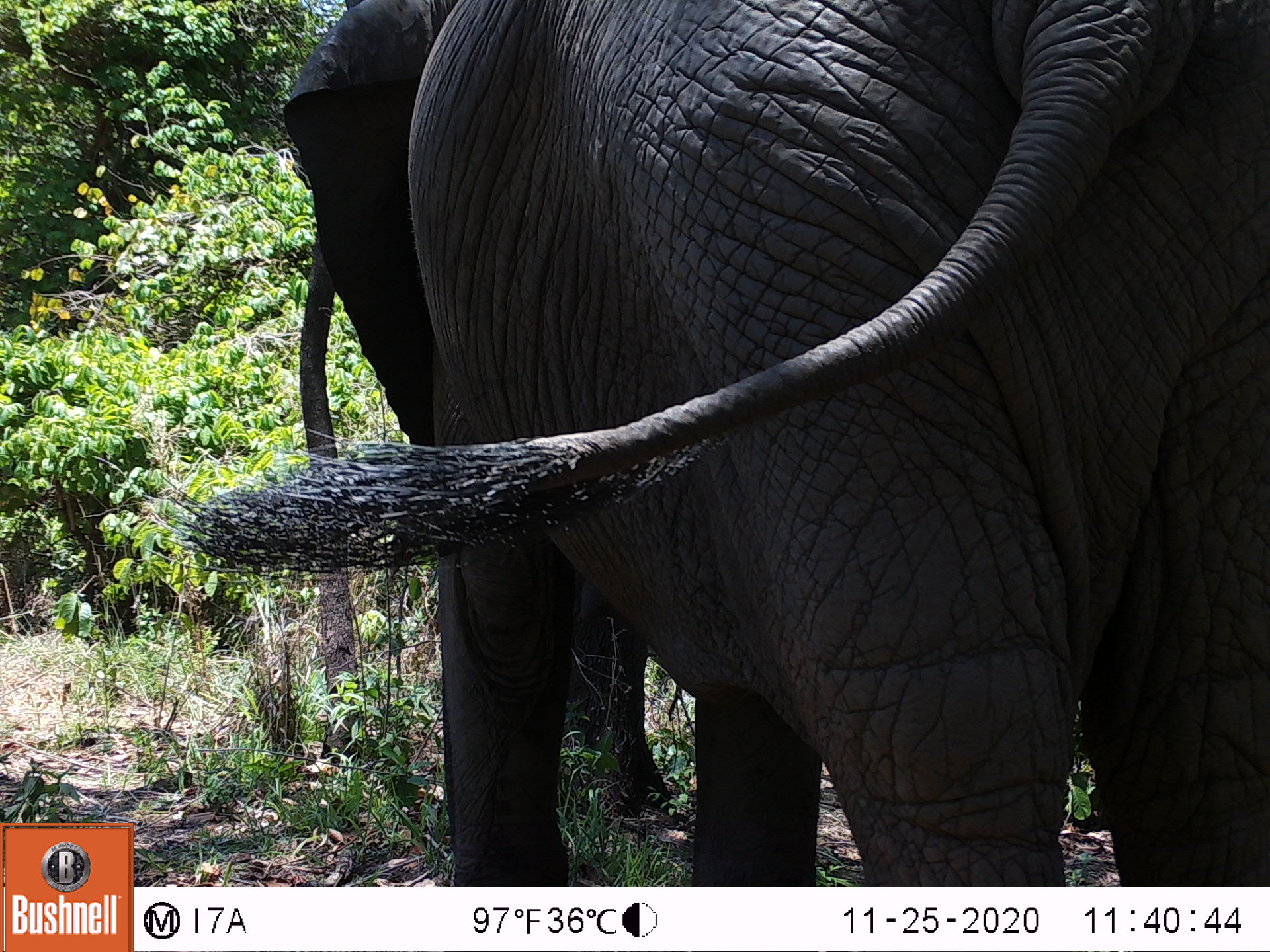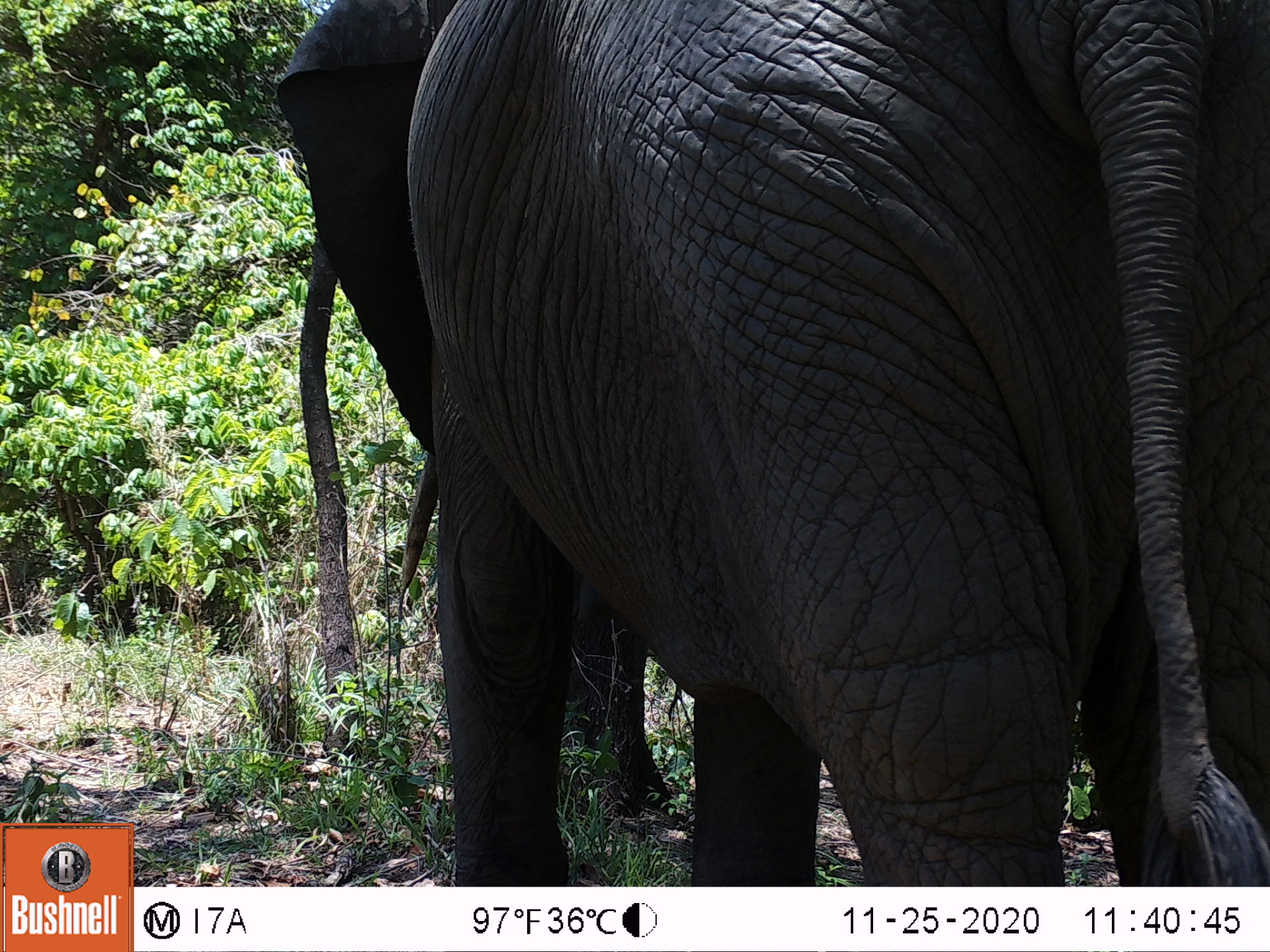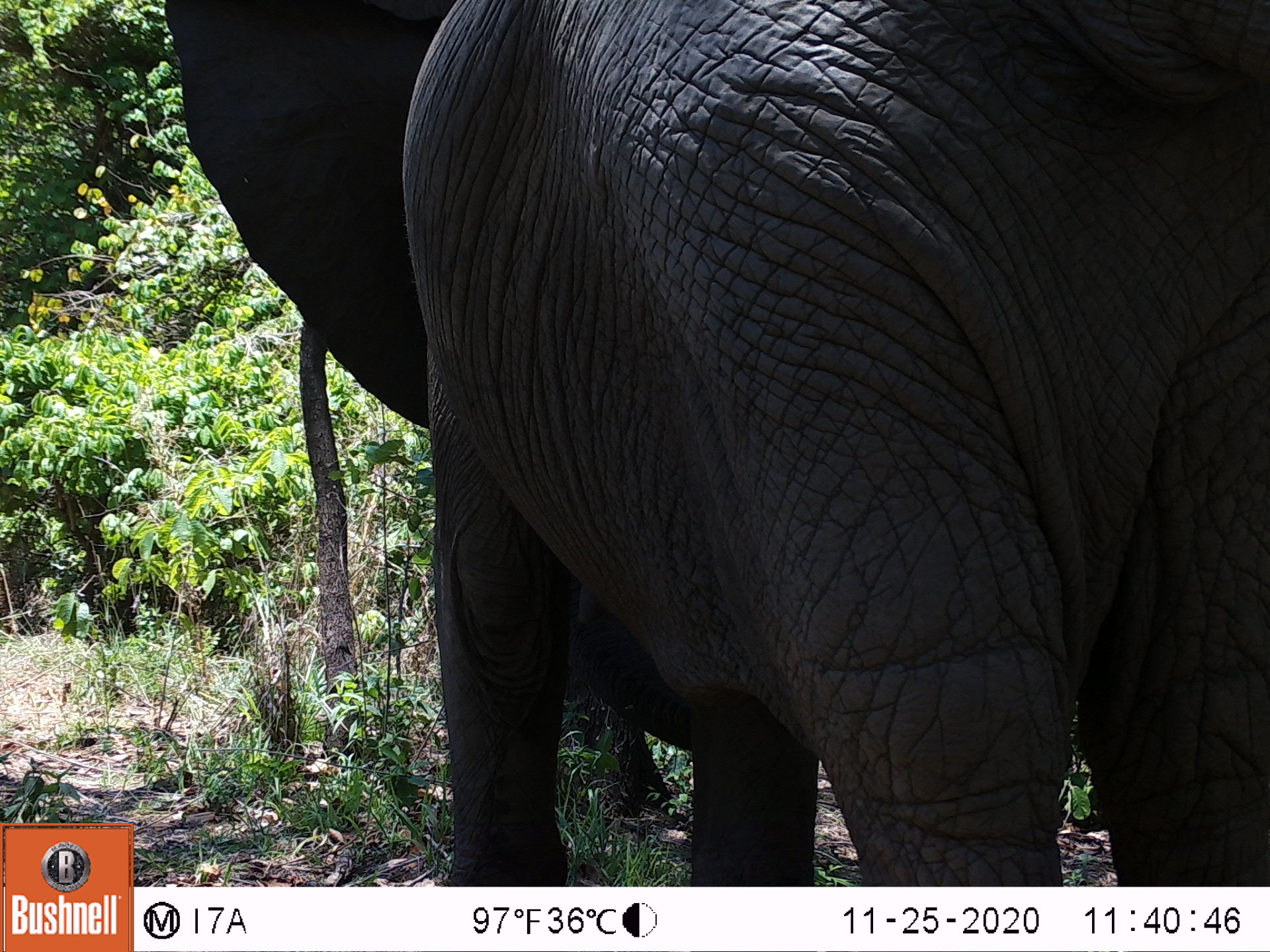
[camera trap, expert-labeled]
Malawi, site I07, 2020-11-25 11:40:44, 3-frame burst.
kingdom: Animalia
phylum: Chordata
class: Mammalia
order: Proboscidea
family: Elephantidae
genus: Loxodonta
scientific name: Loxodonta africana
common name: african savanna elephant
African savanna elephant (Loxodonta africana), count 1.